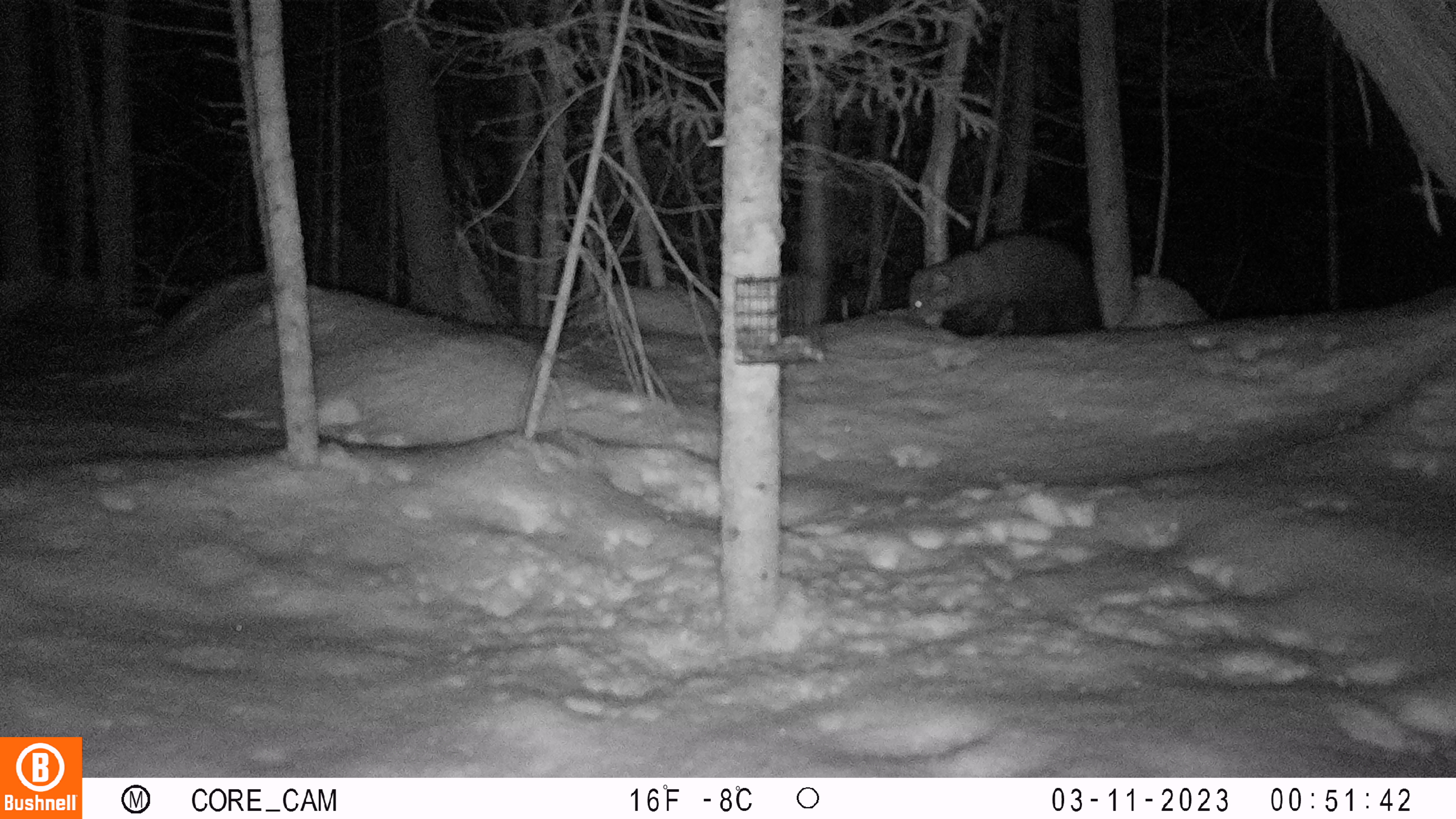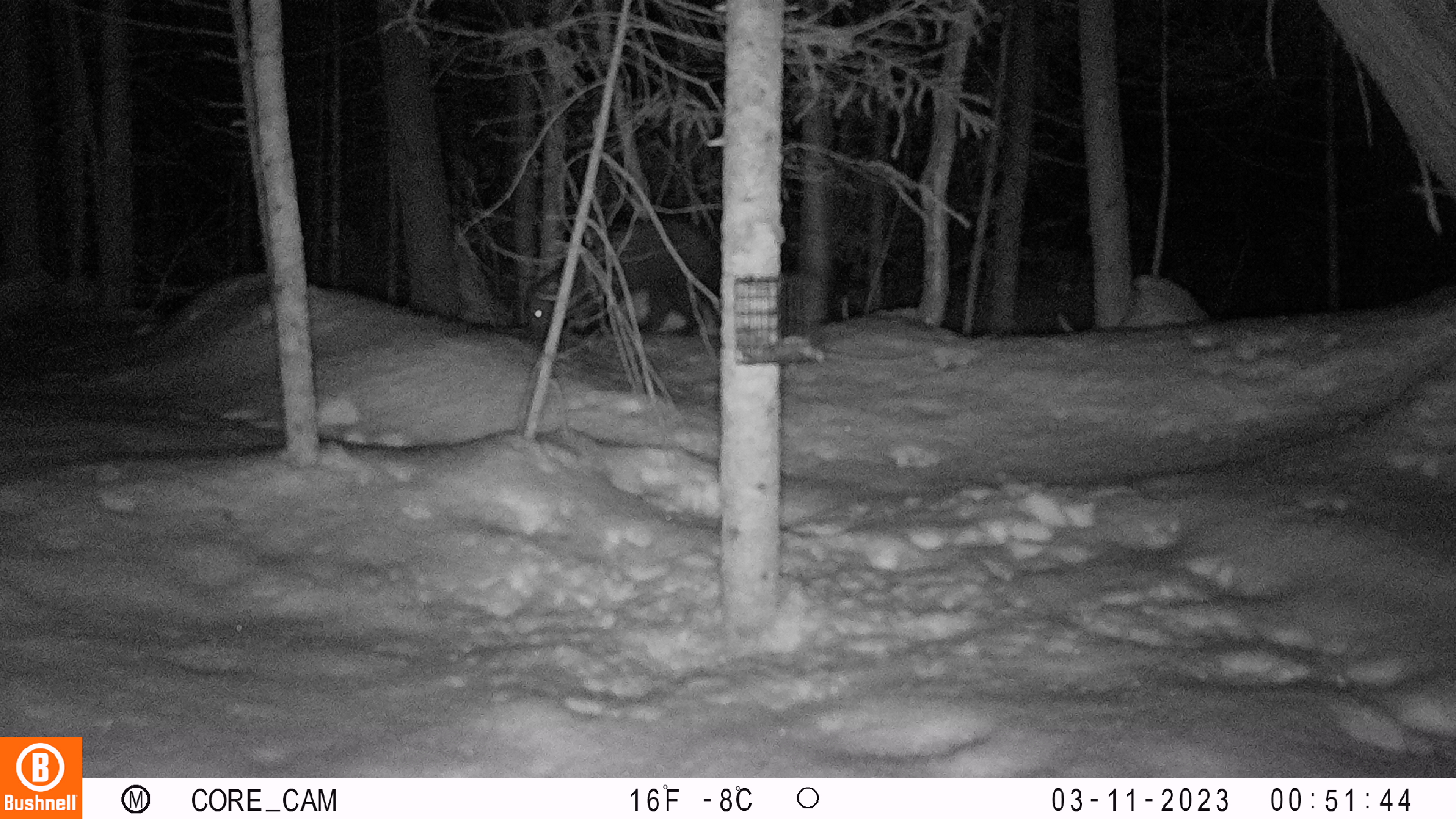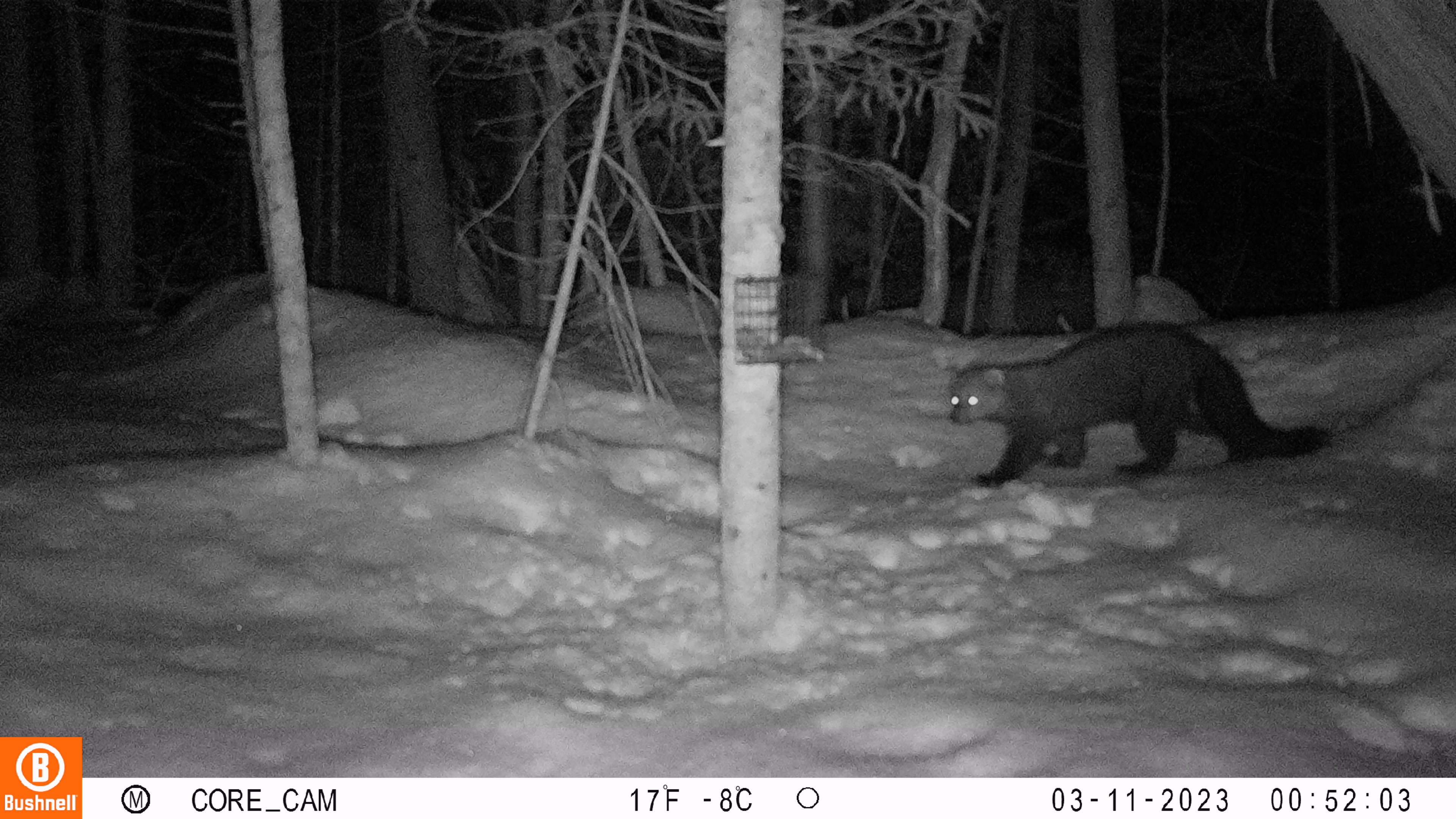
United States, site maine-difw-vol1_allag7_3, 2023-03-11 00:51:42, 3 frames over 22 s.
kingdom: Animalia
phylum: Chordata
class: Mammalia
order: Carnivora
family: Mustelidae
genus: Pekania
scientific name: Pekania pennanti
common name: fisher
Fisher (Pekania pennanti).